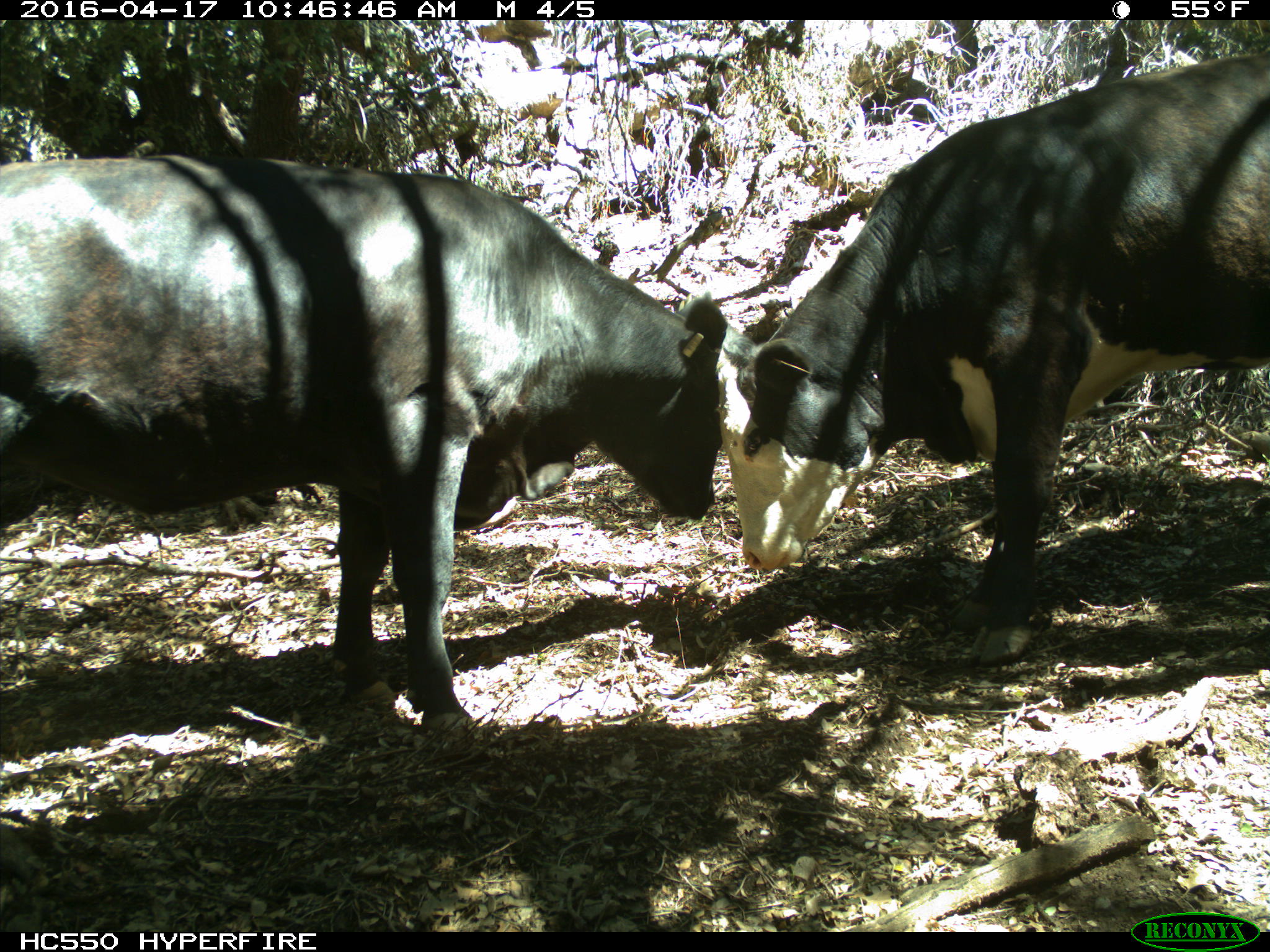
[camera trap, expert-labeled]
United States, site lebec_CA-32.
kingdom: Animalia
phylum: Chordata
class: Mammalia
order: Artiodactyla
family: Bovidae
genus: Bos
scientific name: Bos taurus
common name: domestic cow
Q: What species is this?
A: Bos taurus (domestic cow).